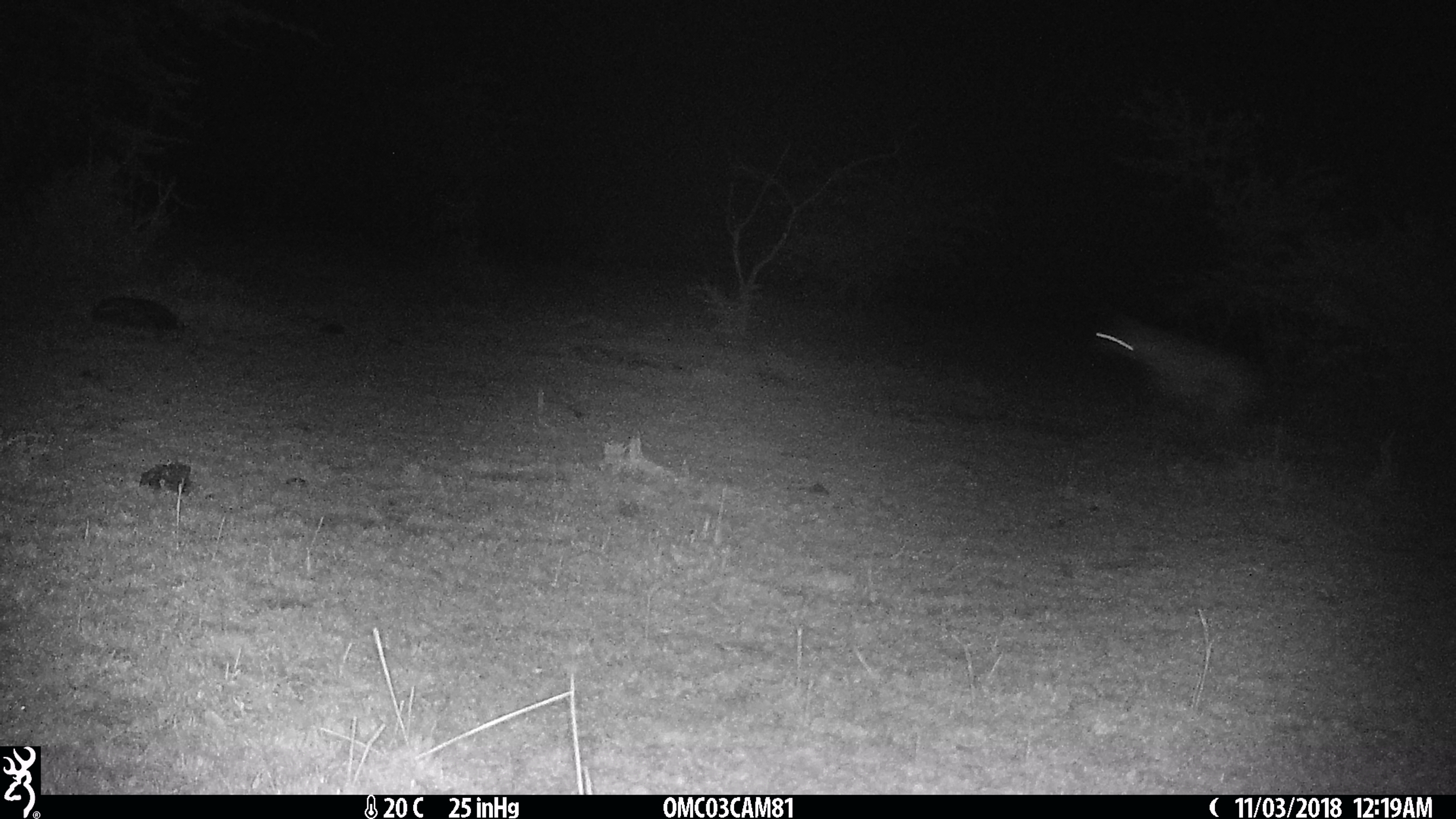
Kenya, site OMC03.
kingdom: Animalia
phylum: Chordata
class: Mammalia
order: Carnivora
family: Hyaenidae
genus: Crocuta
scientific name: Crocuta crocuta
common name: spotted hyena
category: hyena spotted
Hyena spotted (spotted hyena) (Crocuta crocuta).